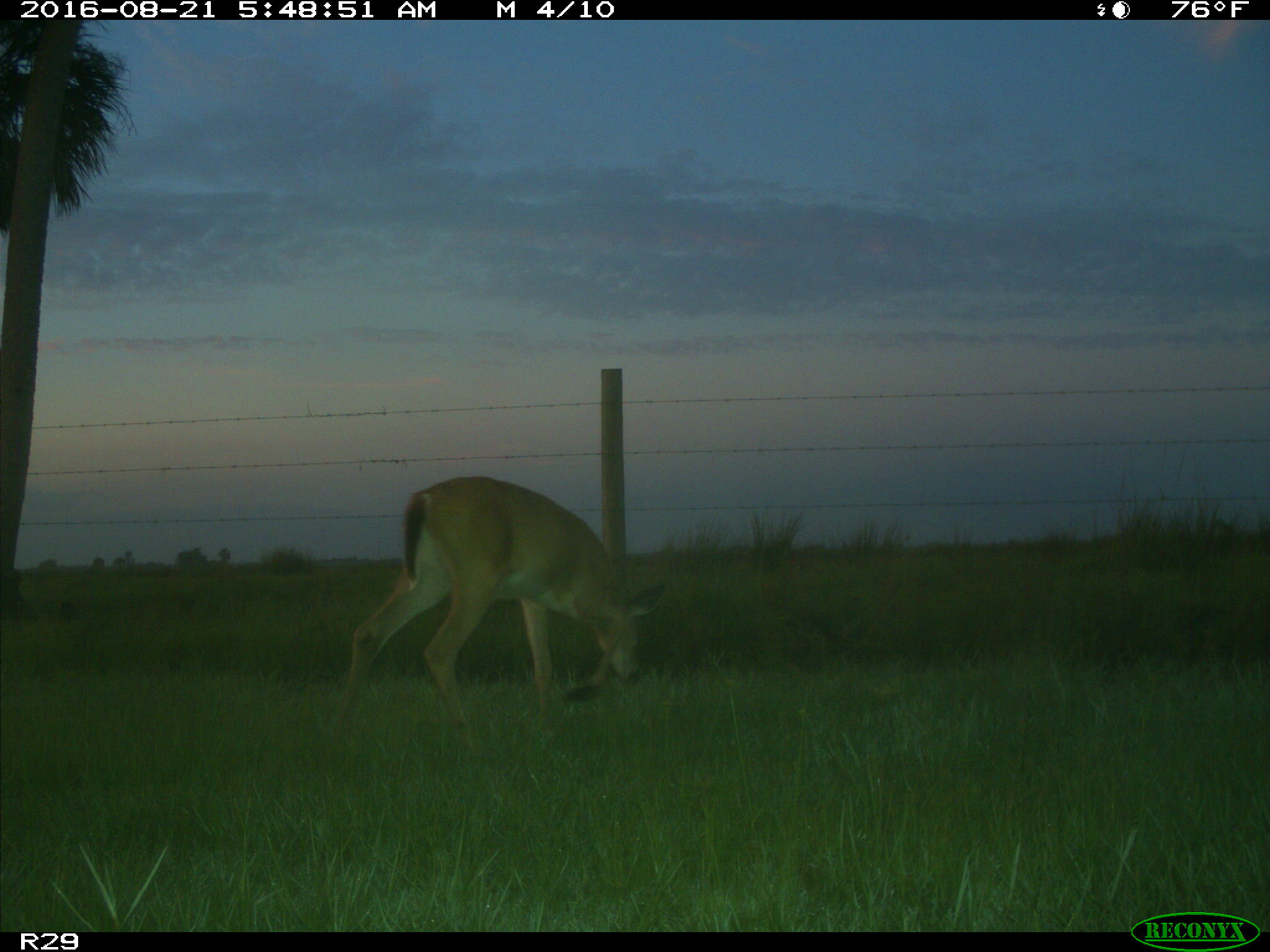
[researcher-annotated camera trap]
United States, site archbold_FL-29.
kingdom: Animalia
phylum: Chordata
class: Mammalia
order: Artiodactyla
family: Cervidae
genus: Odocoileus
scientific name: Odocoileus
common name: deer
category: unidentified deer